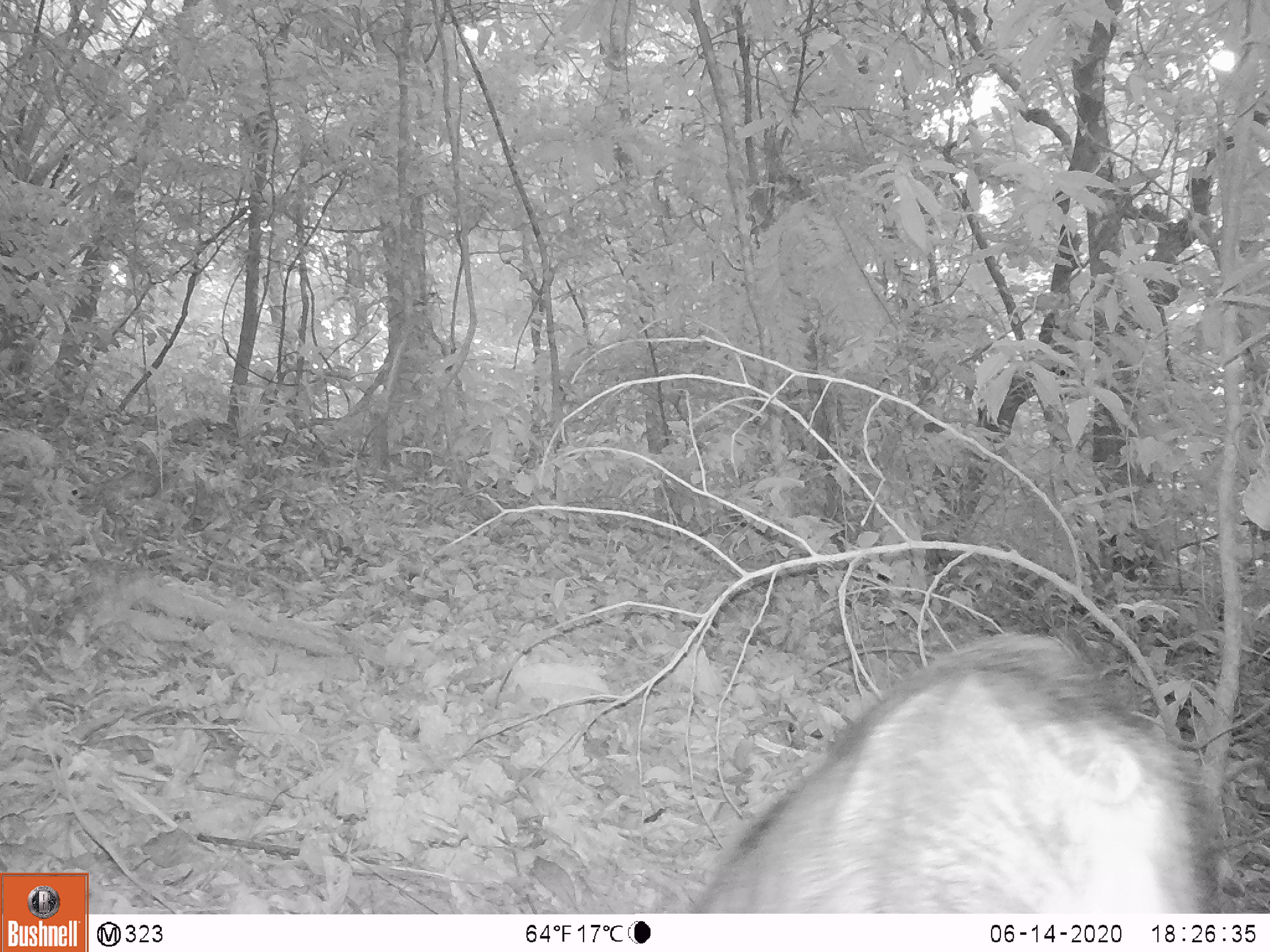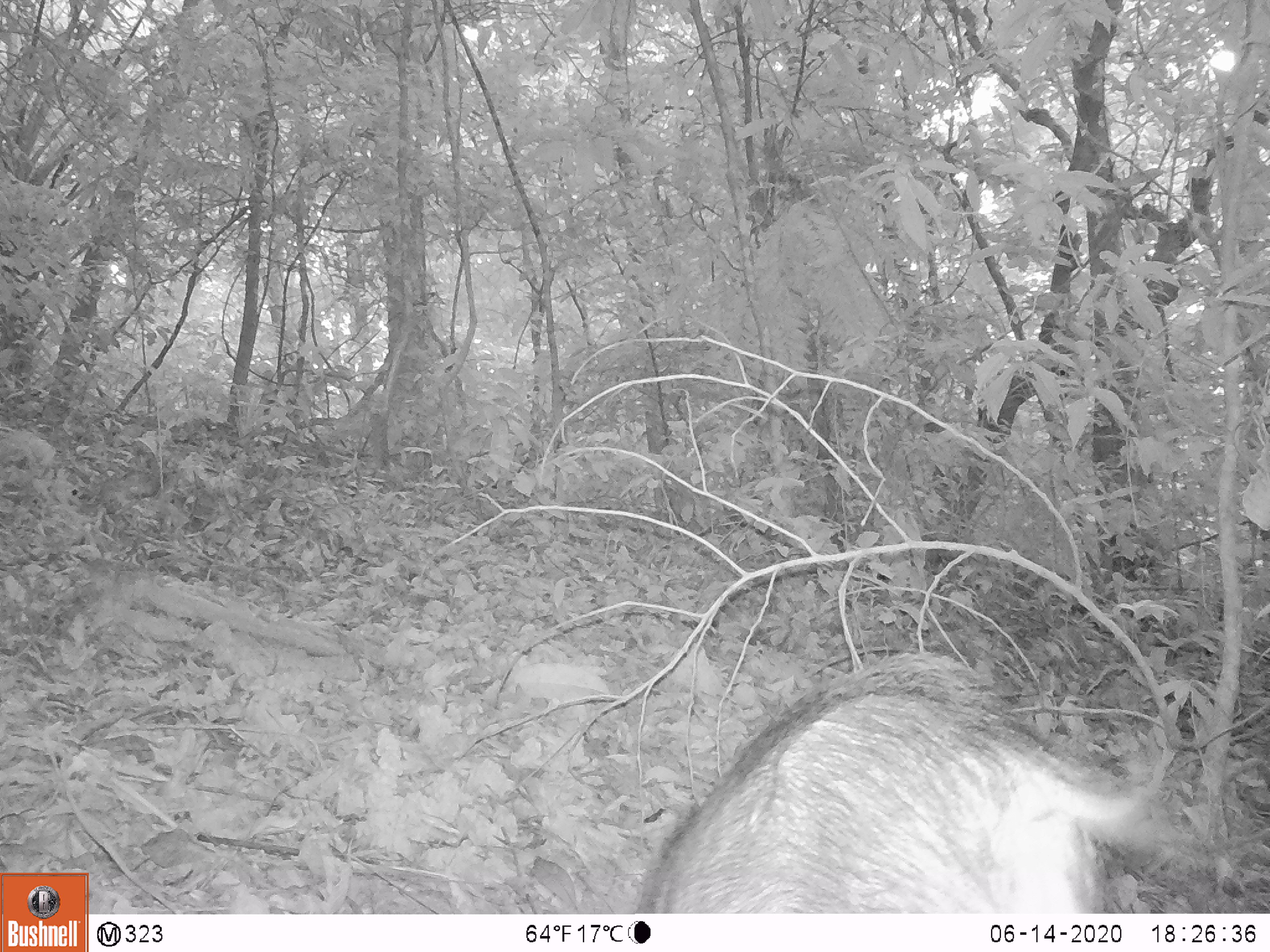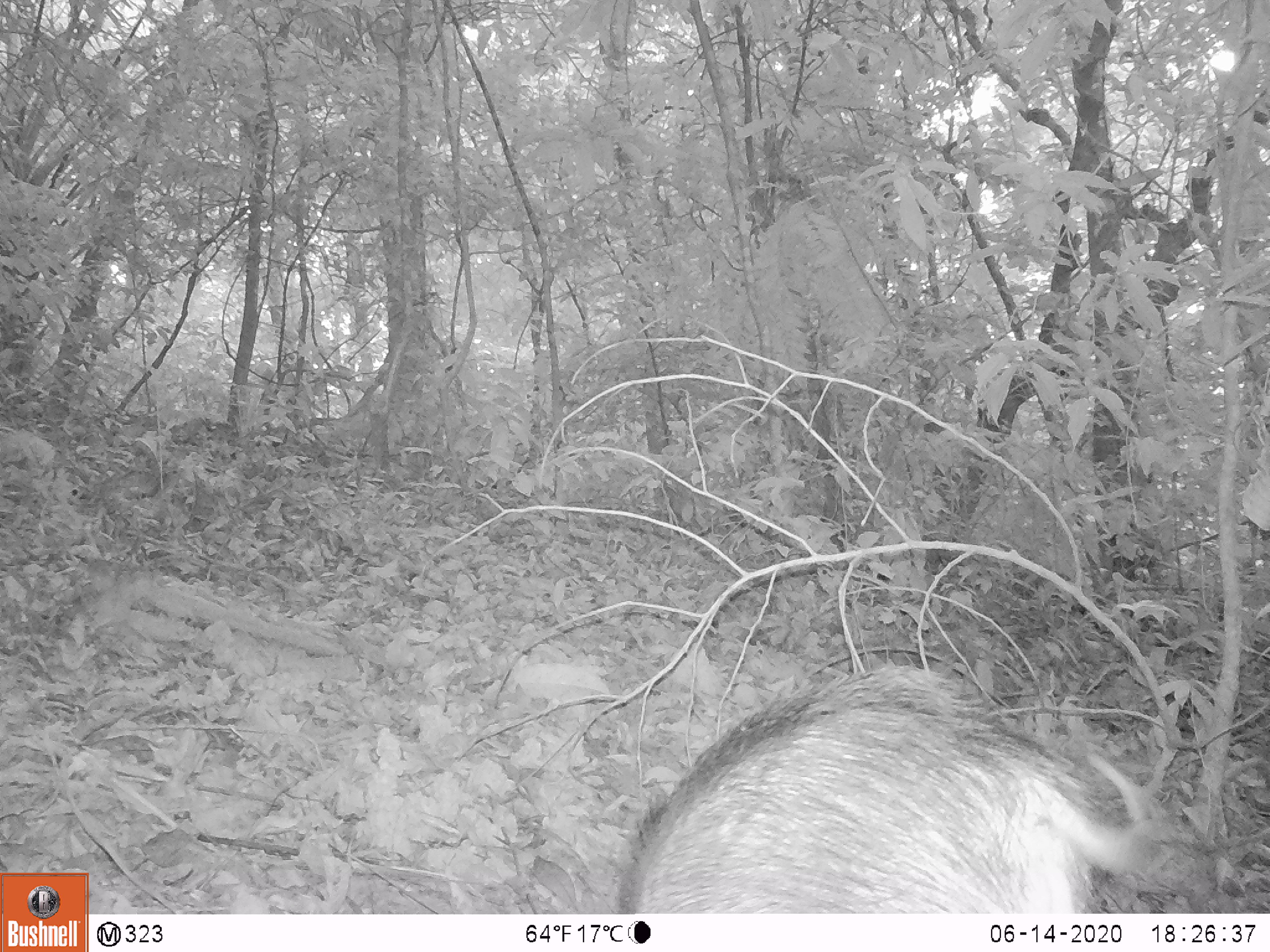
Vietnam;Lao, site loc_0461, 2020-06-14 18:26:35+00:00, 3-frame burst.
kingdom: Animalia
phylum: Chordata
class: Mammalia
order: Artiodactyla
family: Suidae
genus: Sus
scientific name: Sus scrofa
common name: eurasian wild pig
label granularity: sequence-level